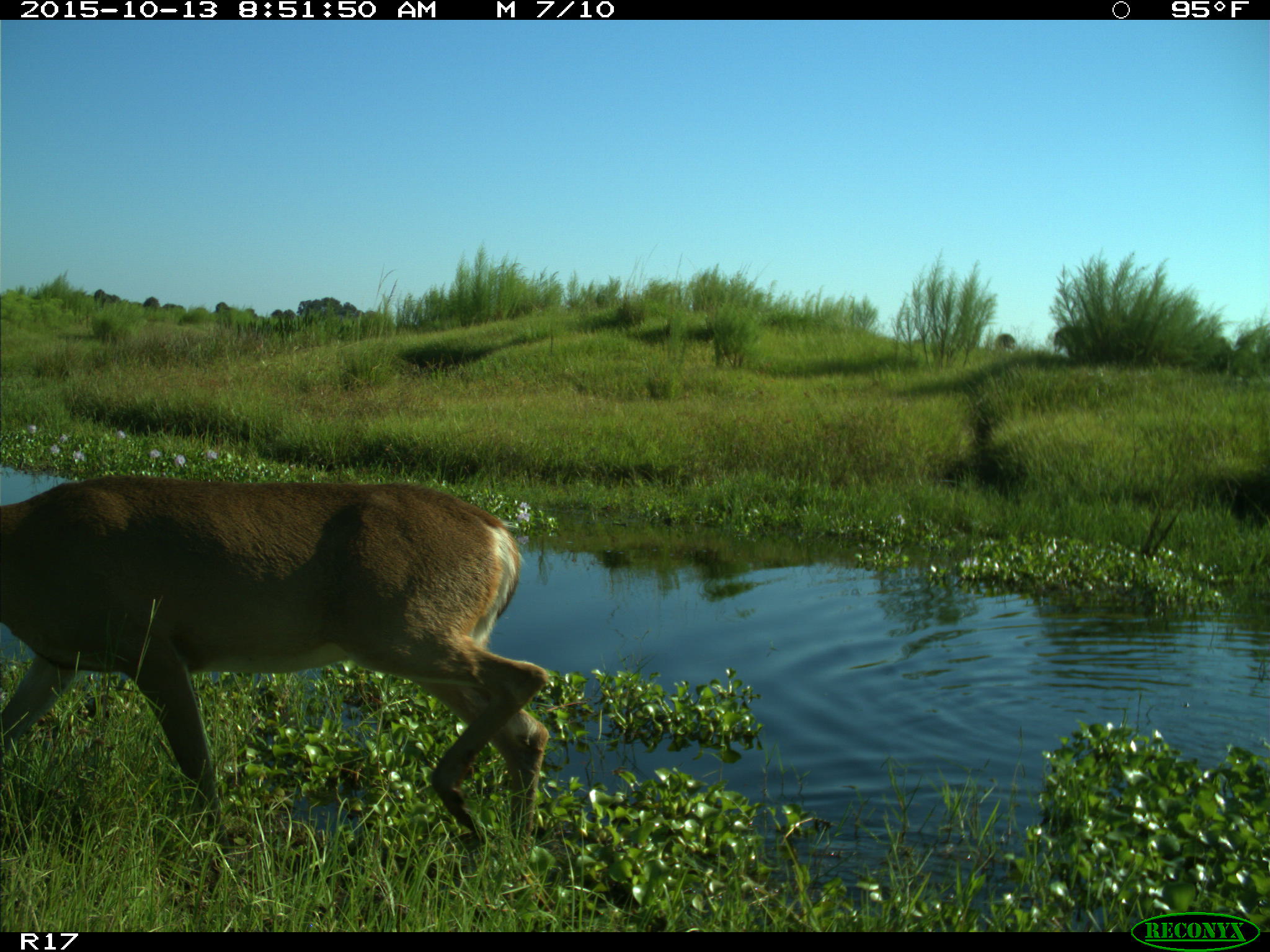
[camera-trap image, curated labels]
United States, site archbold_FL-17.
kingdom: Animalia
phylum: Chordata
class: Mammalia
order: Artiodactyla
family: Cervidae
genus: Odocoileus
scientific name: Odocoileus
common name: deer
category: unidentified deer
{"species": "unidentified deer (deer) (Odocoileus)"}